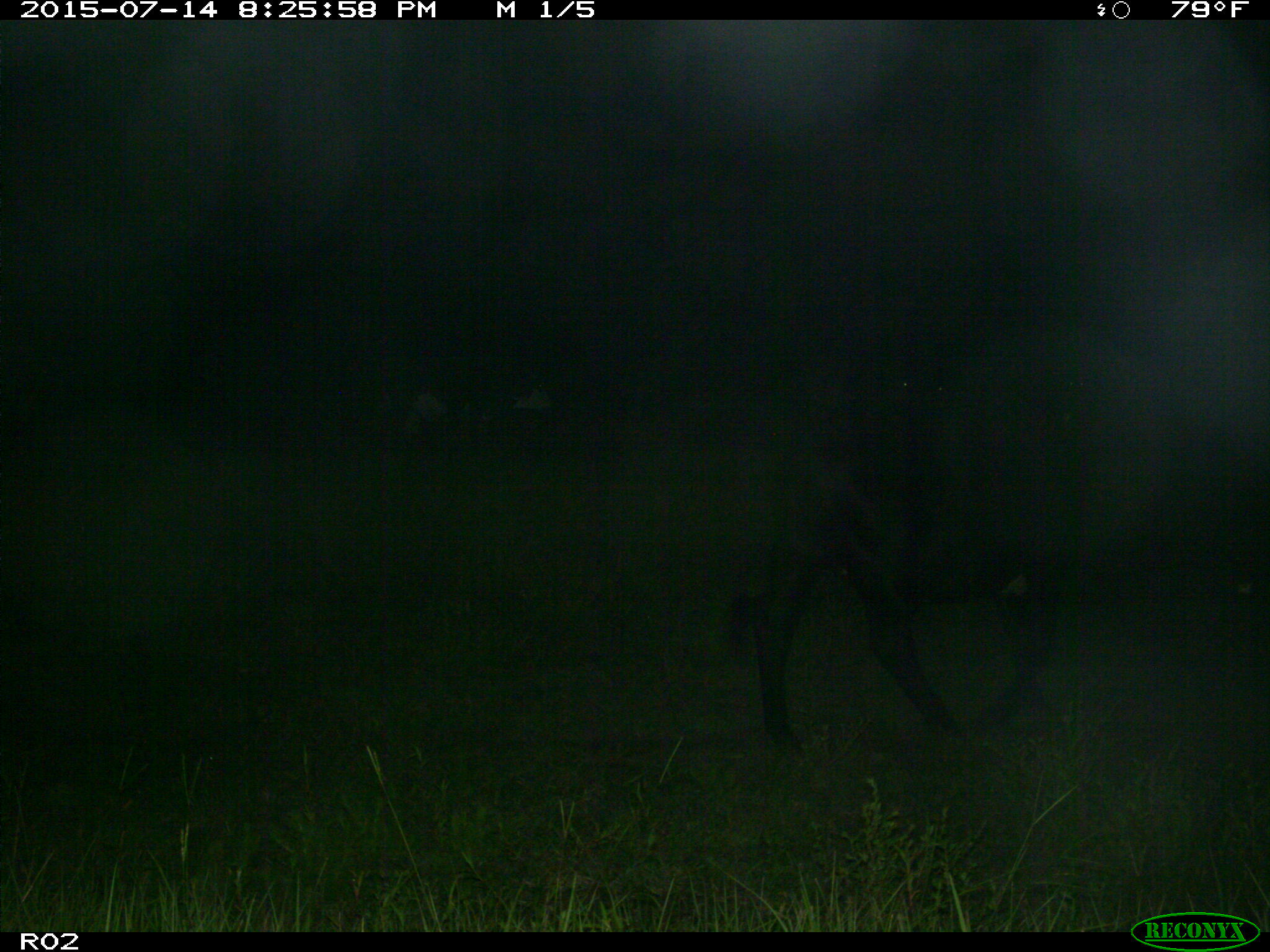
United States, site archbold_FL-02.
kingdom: Animalia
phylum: Chordata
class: Mammalia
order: Artiodactyla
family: Bovidae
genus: Bos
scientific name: Bos taurus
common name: domestic cow